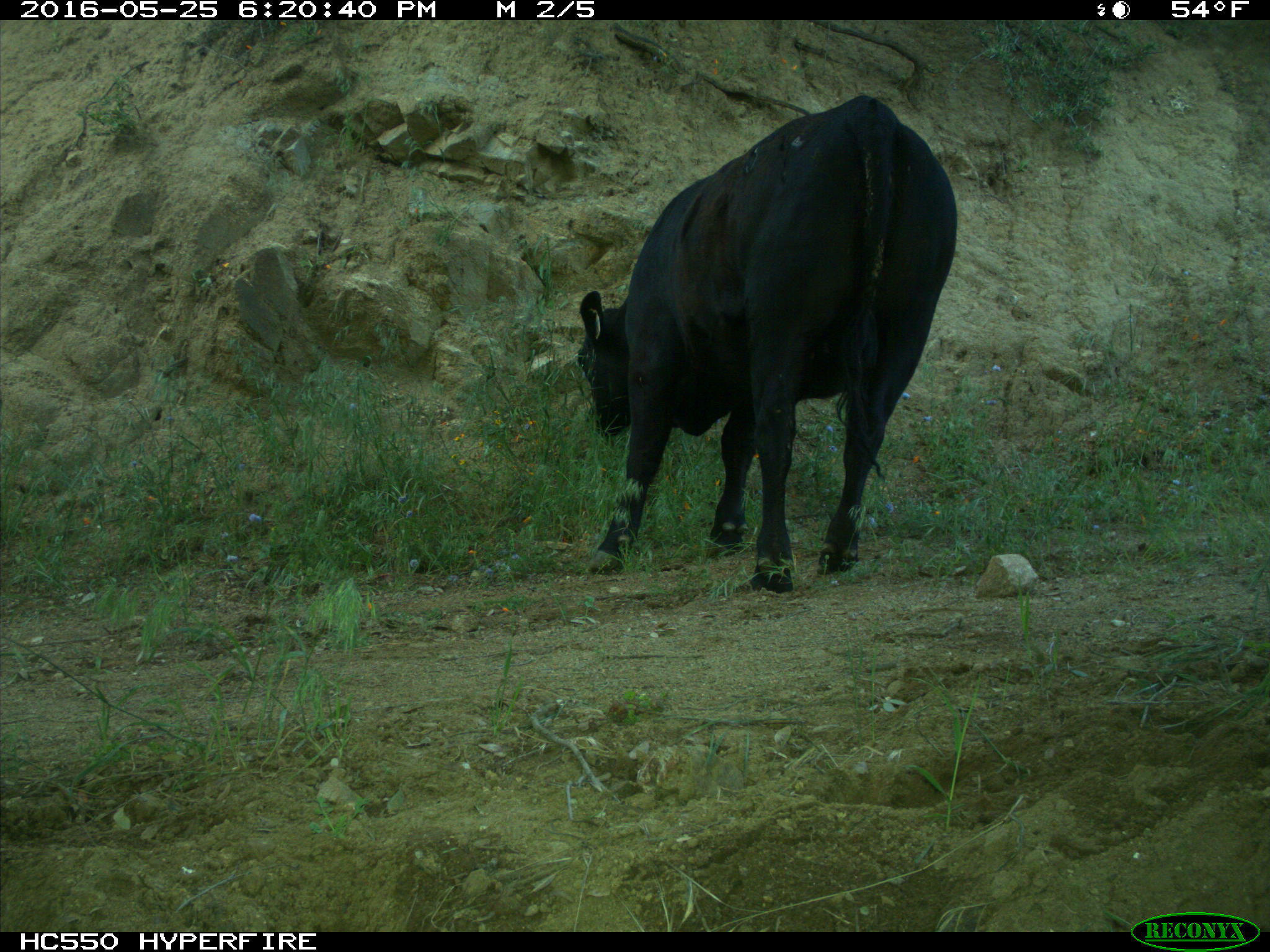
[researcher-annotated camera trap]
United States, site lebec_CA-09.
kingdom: Animalia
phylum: Chordata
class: Mammalia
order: Artiodactyla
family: Bovidae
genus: Bos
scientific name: Bos taurus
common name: domestic cow